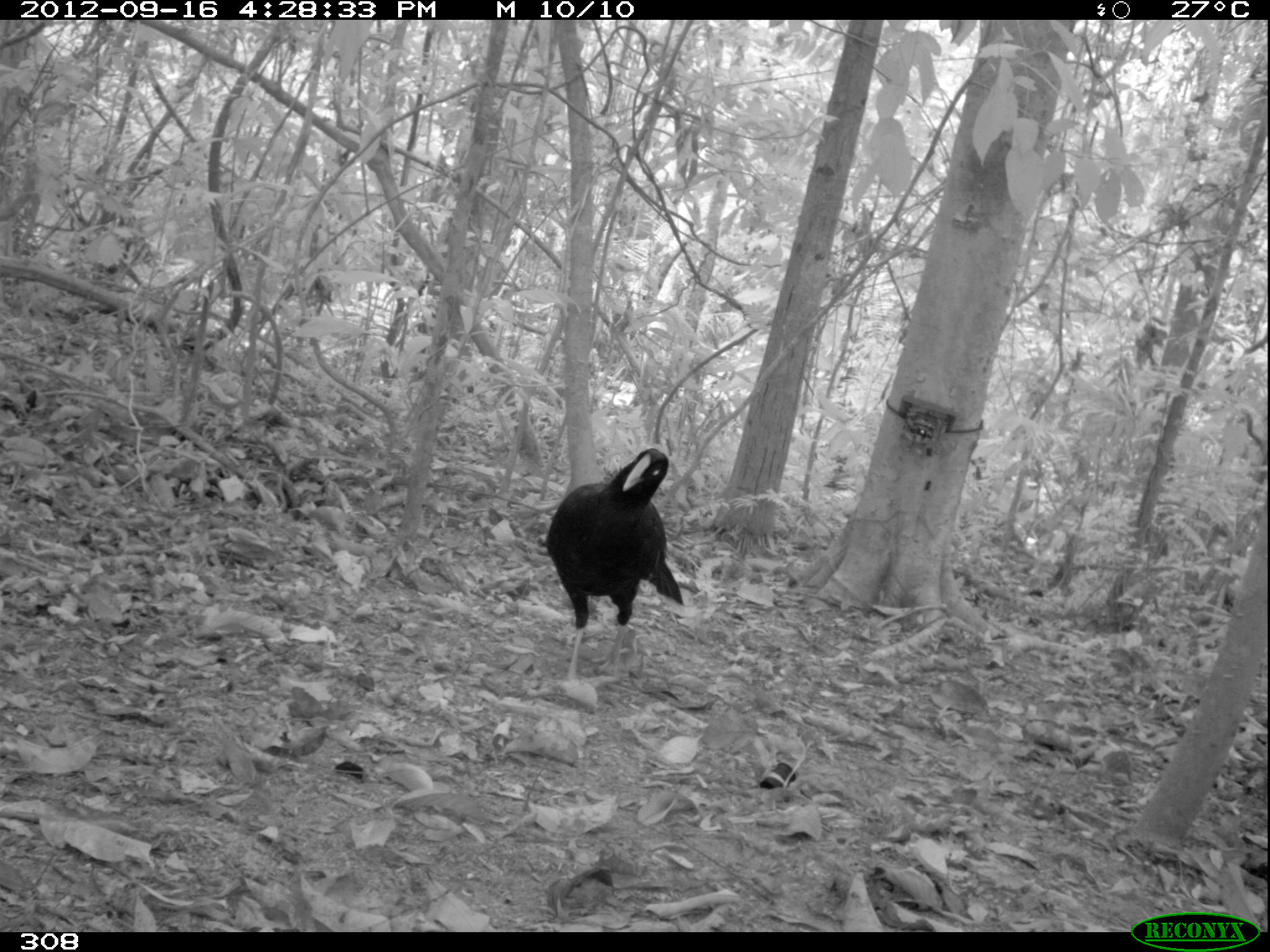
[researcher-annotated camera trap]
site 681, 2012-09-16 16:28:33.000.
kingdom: Animalia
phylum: Chordata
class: Aves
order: Galliformes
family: Cracidae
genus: Mitu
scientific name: Mitu tuberosum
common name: razor-billed curassow